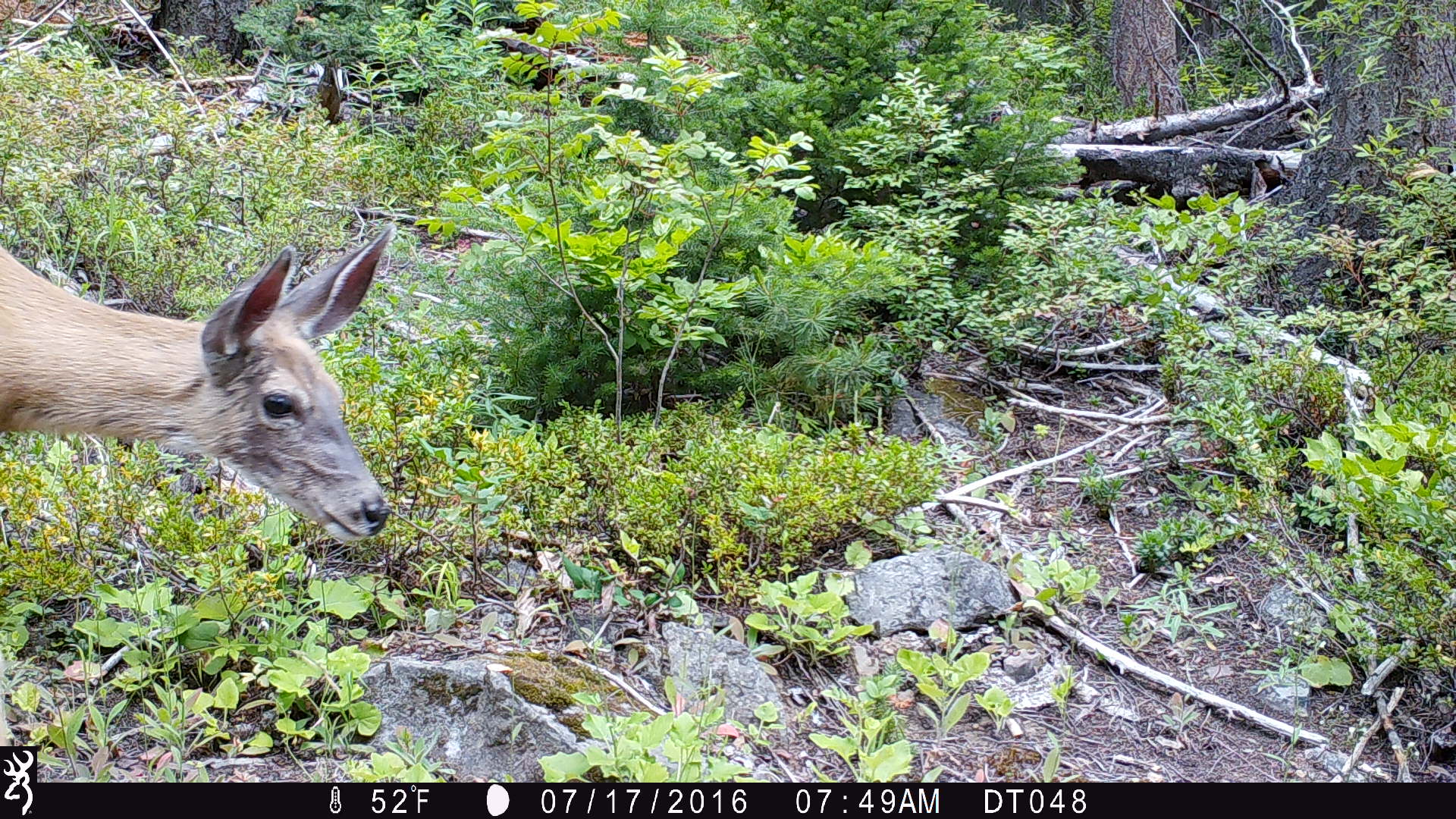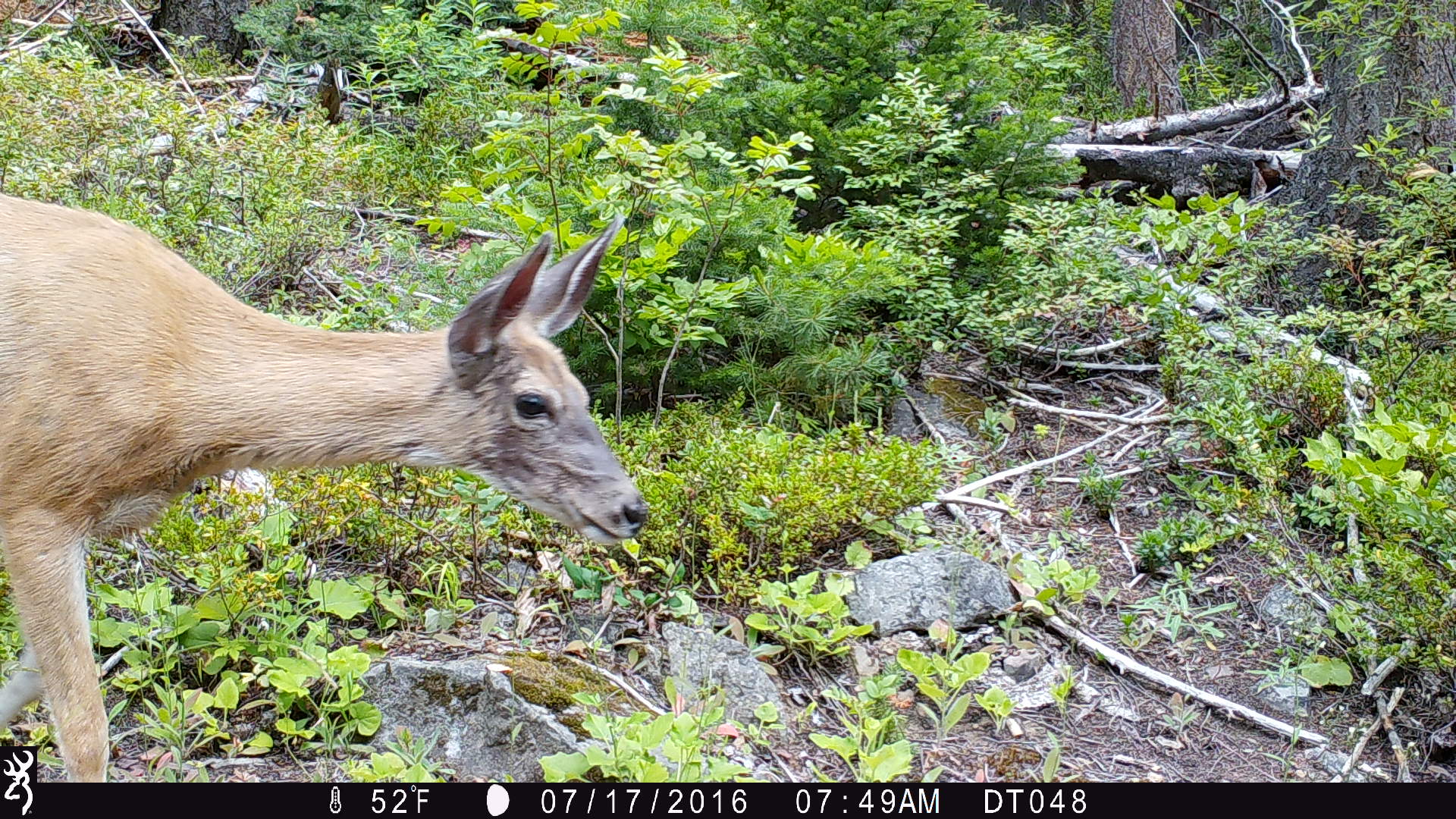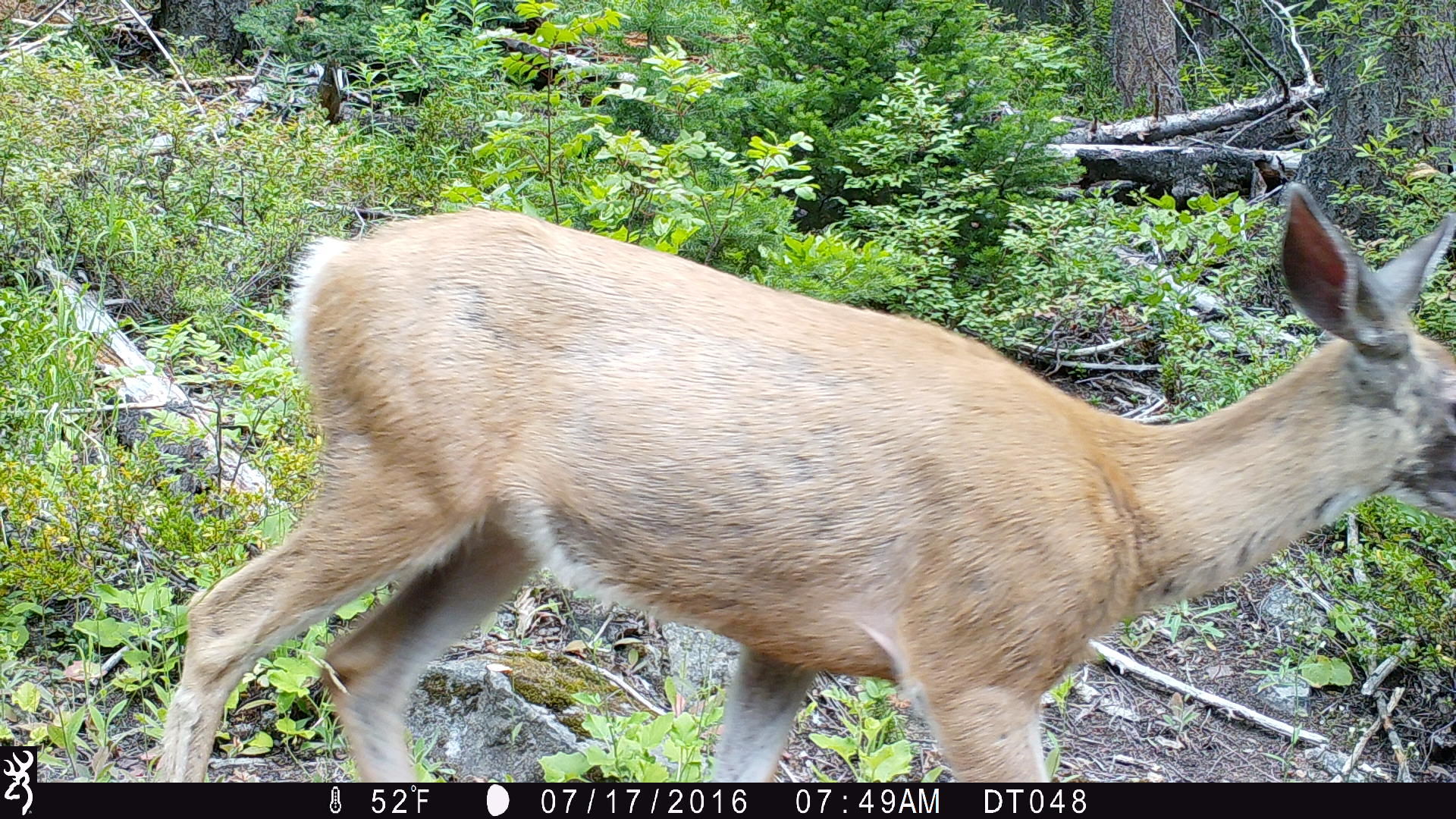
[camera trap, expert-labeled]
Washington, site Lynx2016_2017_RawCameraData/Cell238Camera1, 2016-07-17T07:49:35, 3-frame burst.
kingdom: Animalia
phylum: Chordata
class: Mammalia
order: Artiodactyla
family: Cervidae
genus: Odocoileus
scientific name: Odocoileus hemionus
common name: mule deer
Odocoileus hemionus (mule deer). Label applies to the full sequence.